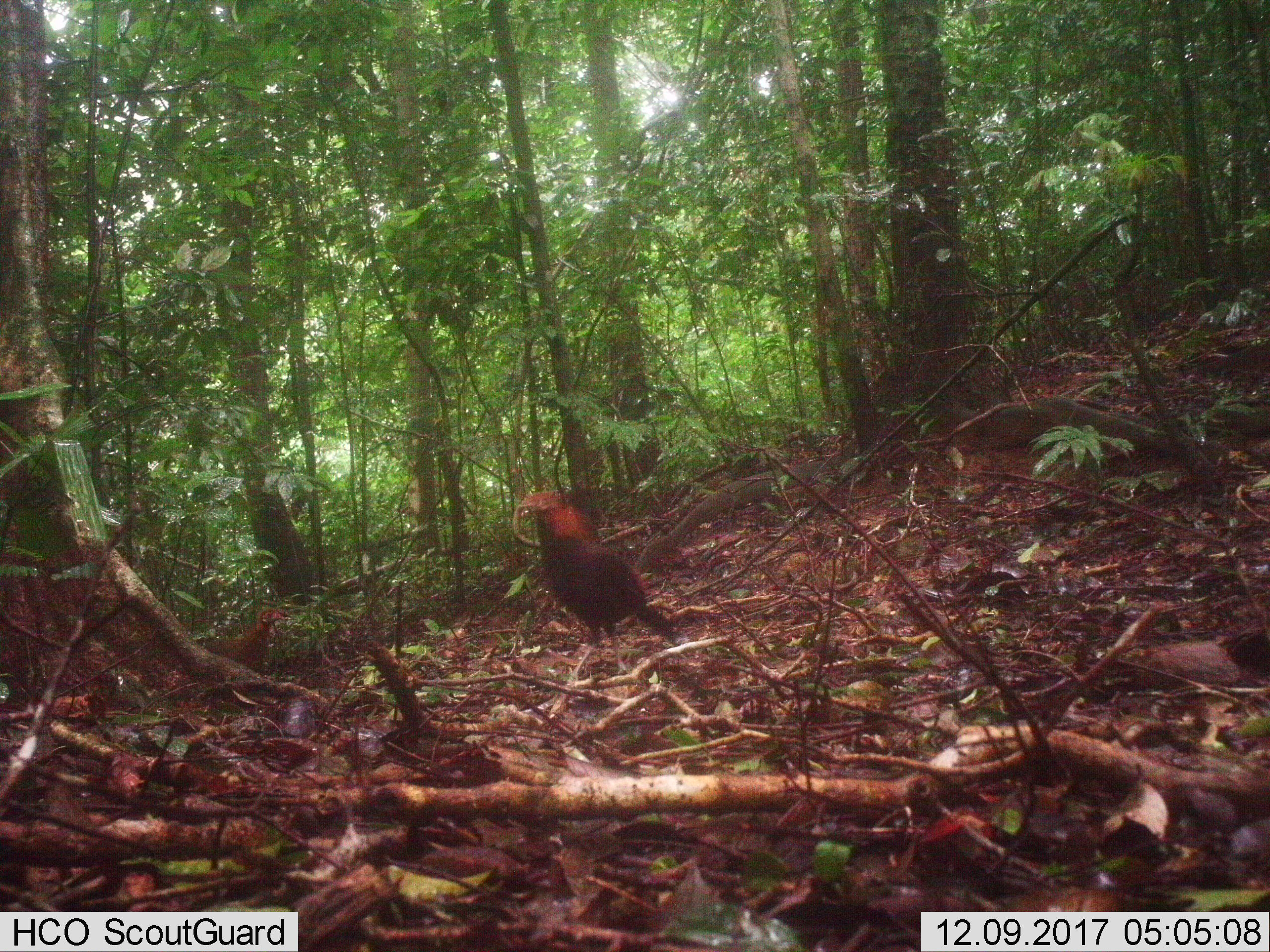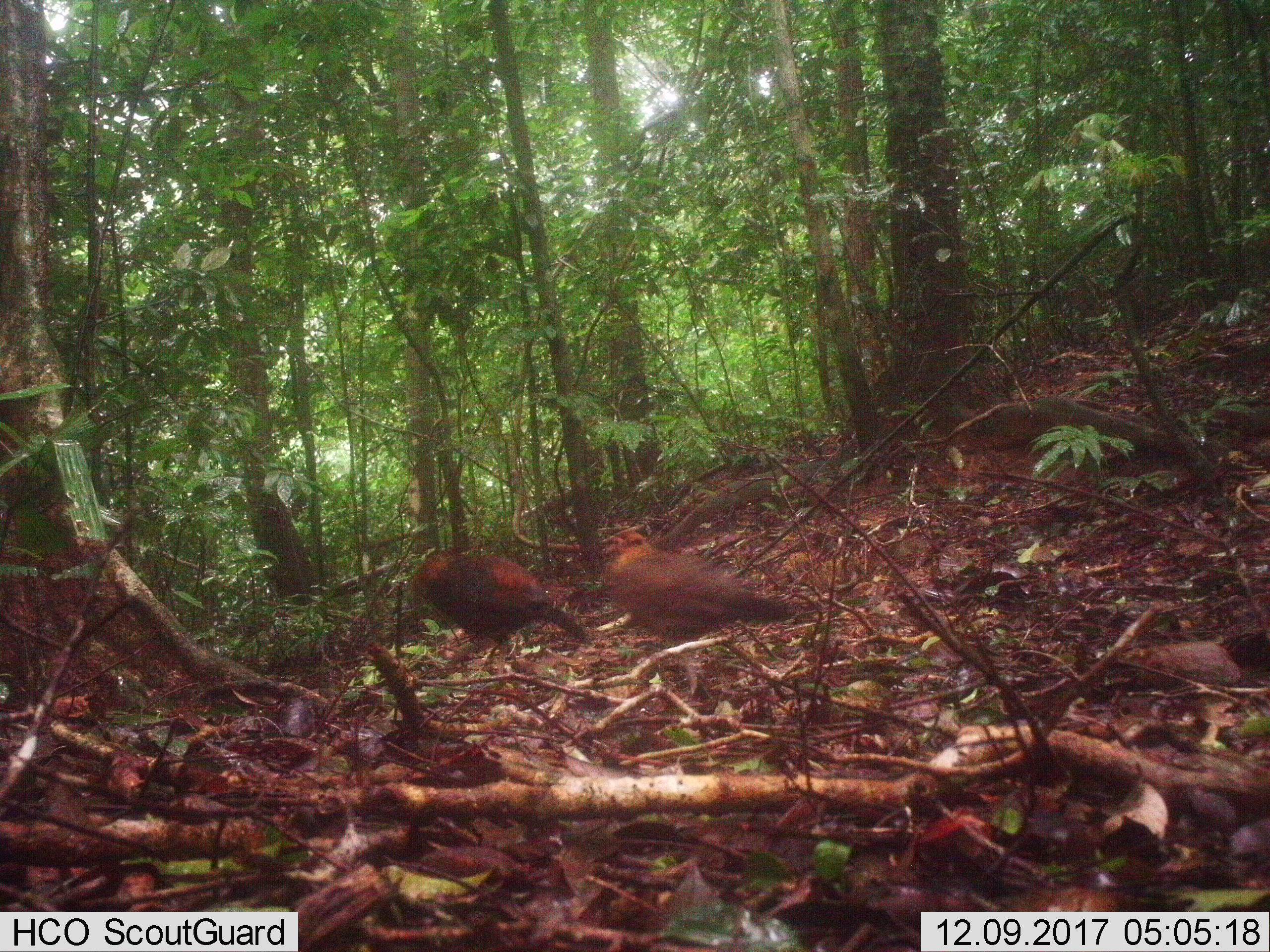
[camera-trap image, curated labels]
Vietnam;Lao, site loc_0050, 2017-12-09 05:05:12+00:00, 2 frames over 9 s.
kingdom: Animalia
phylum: Chordata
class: Aves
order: Galliformes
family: Phasianidae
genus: Gallus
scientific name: Gallus gallus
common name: red junglefowl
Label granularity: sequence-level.